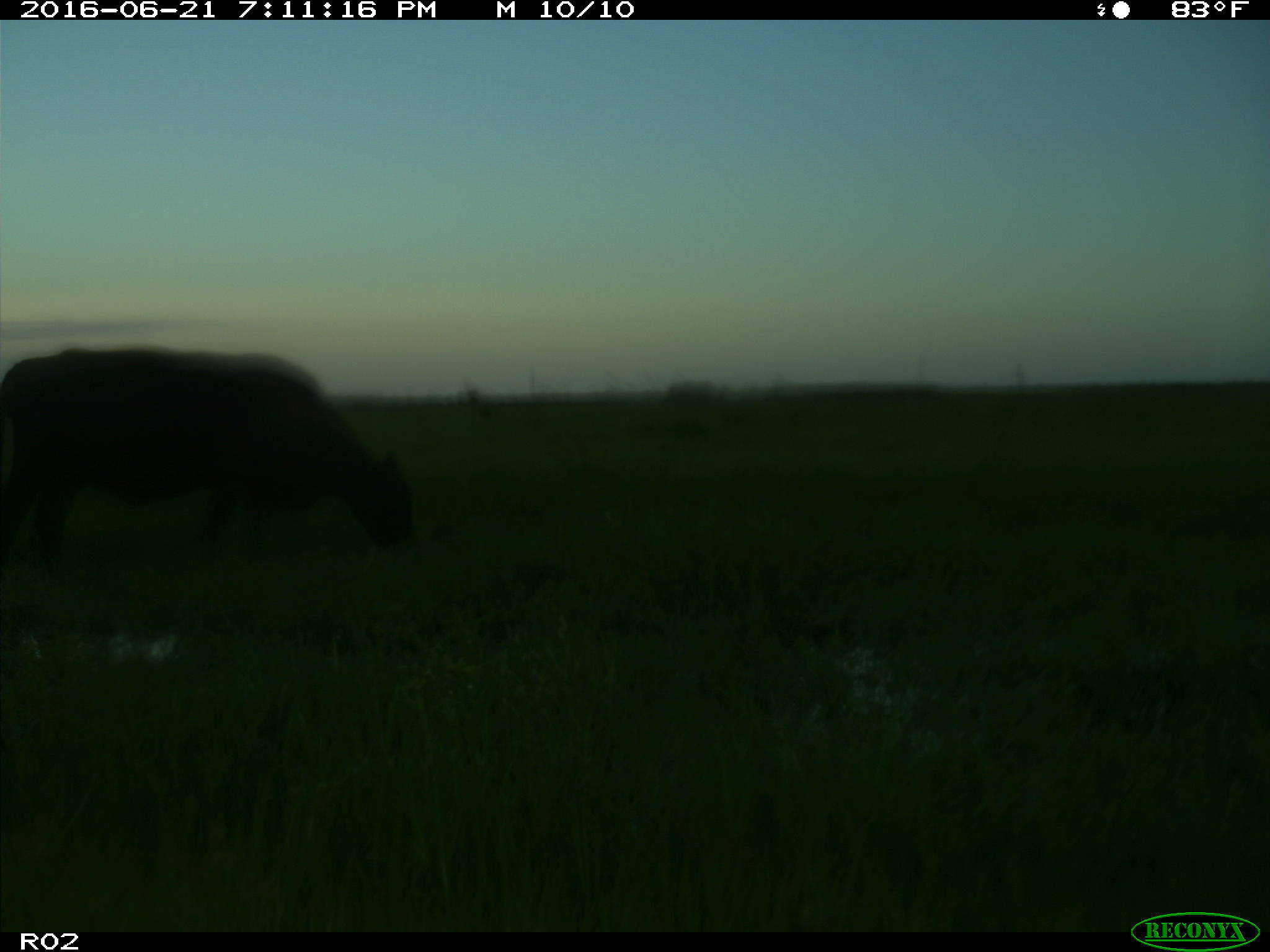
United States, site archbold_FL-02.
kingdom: Animalia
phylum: Chordata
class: Mammalia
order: Artiodactyla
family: Bovidae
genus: Bos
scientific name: Bos taurus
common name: domestic cow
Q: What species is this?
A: Bos taurus (domestic cow).